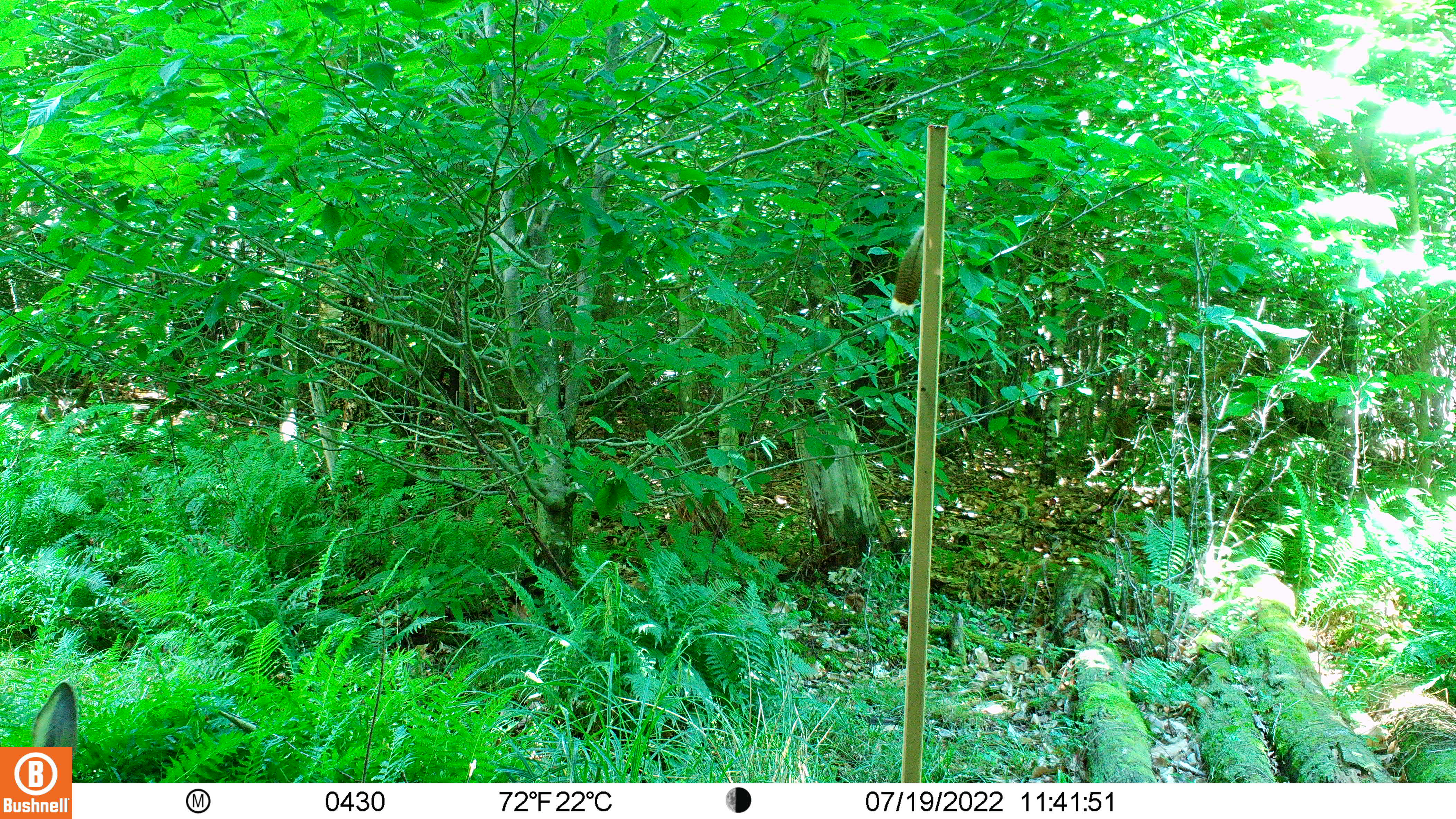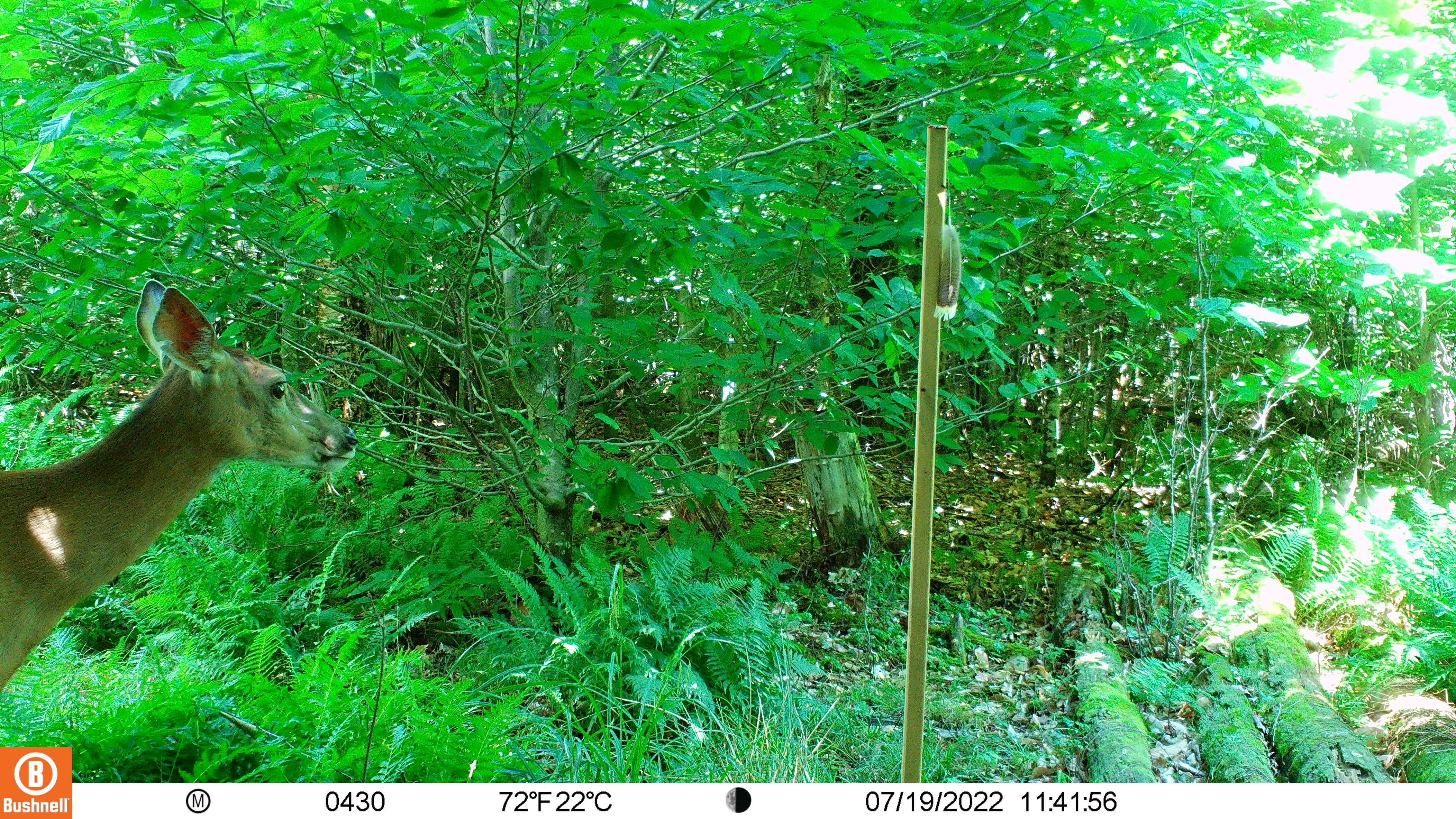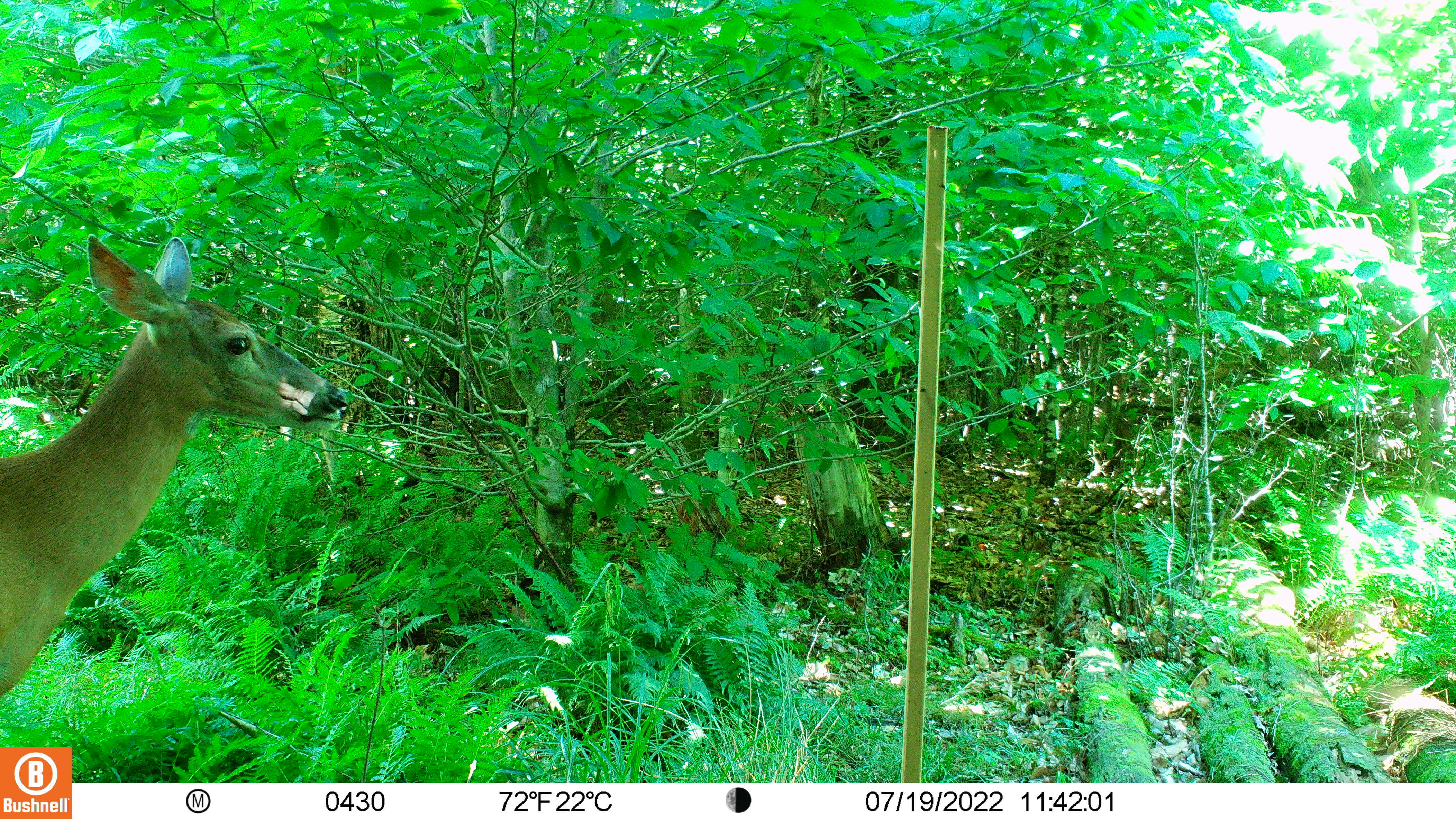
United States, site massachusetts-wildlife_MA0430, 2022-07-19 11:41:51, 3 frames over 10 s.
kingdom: Animalia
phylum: Chordata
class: Mammalia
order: Artiodactyla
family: Cervidae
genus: Odocoileus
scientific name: Odocoileus virginianus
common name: white-tailed deer